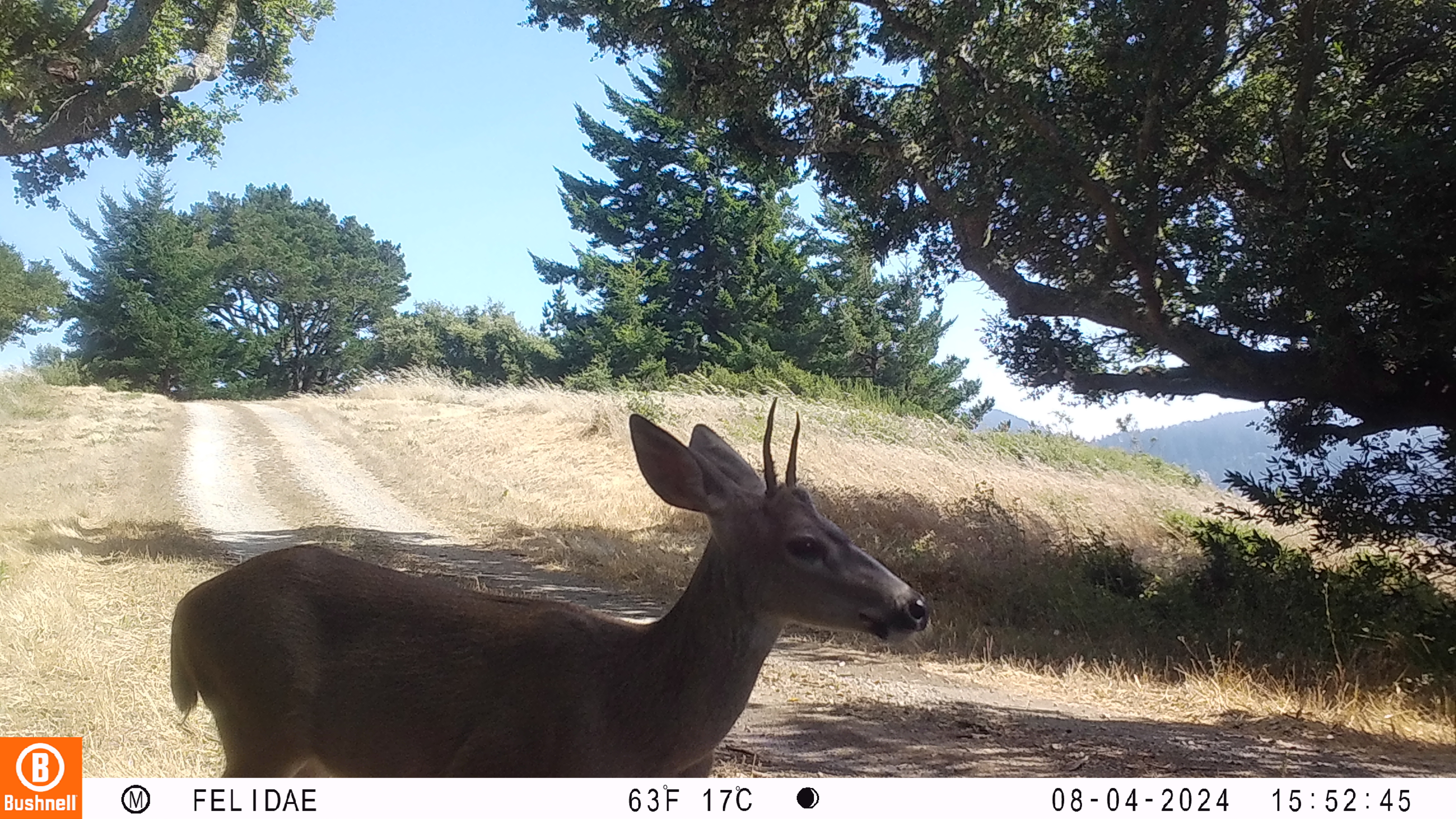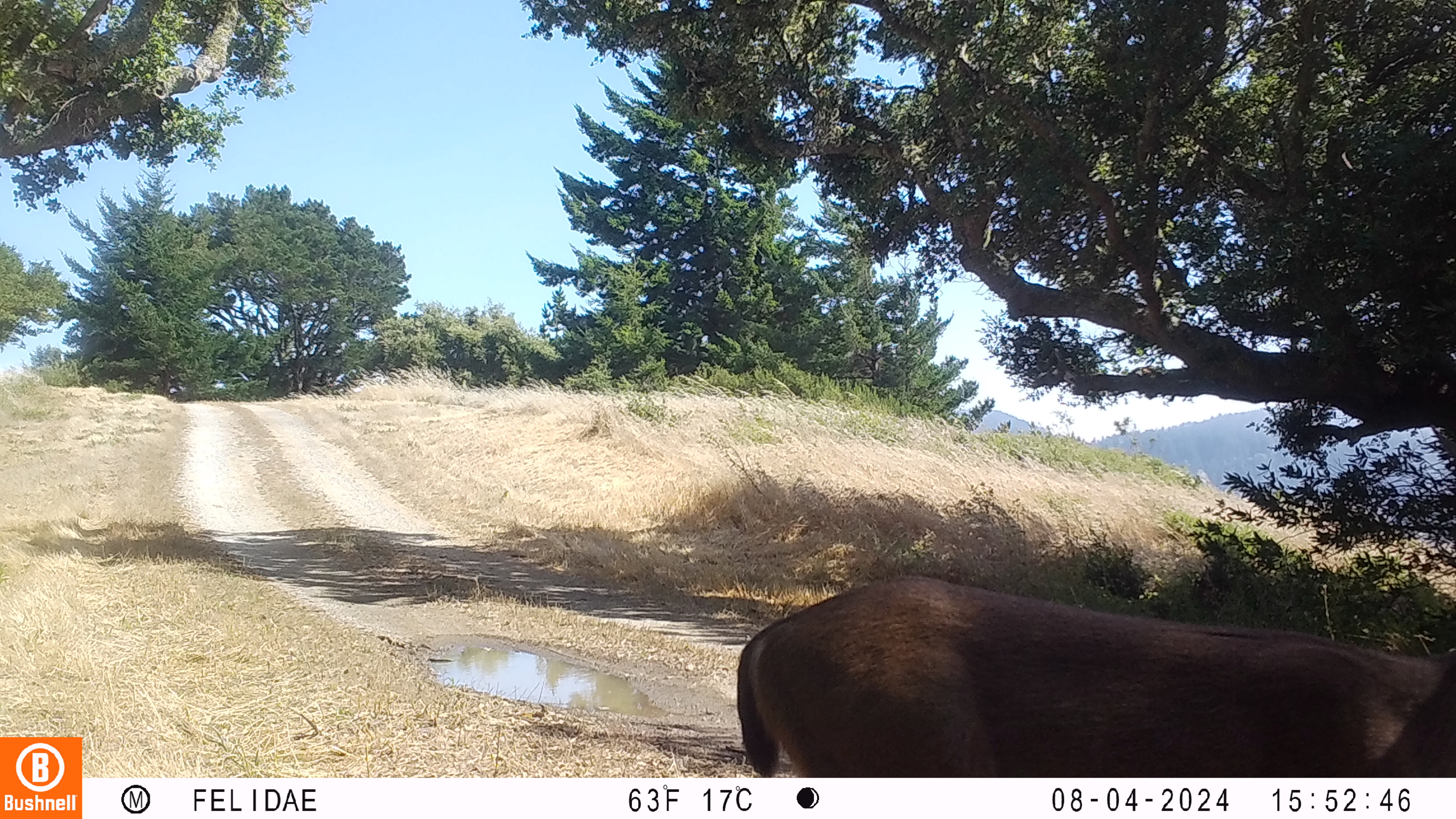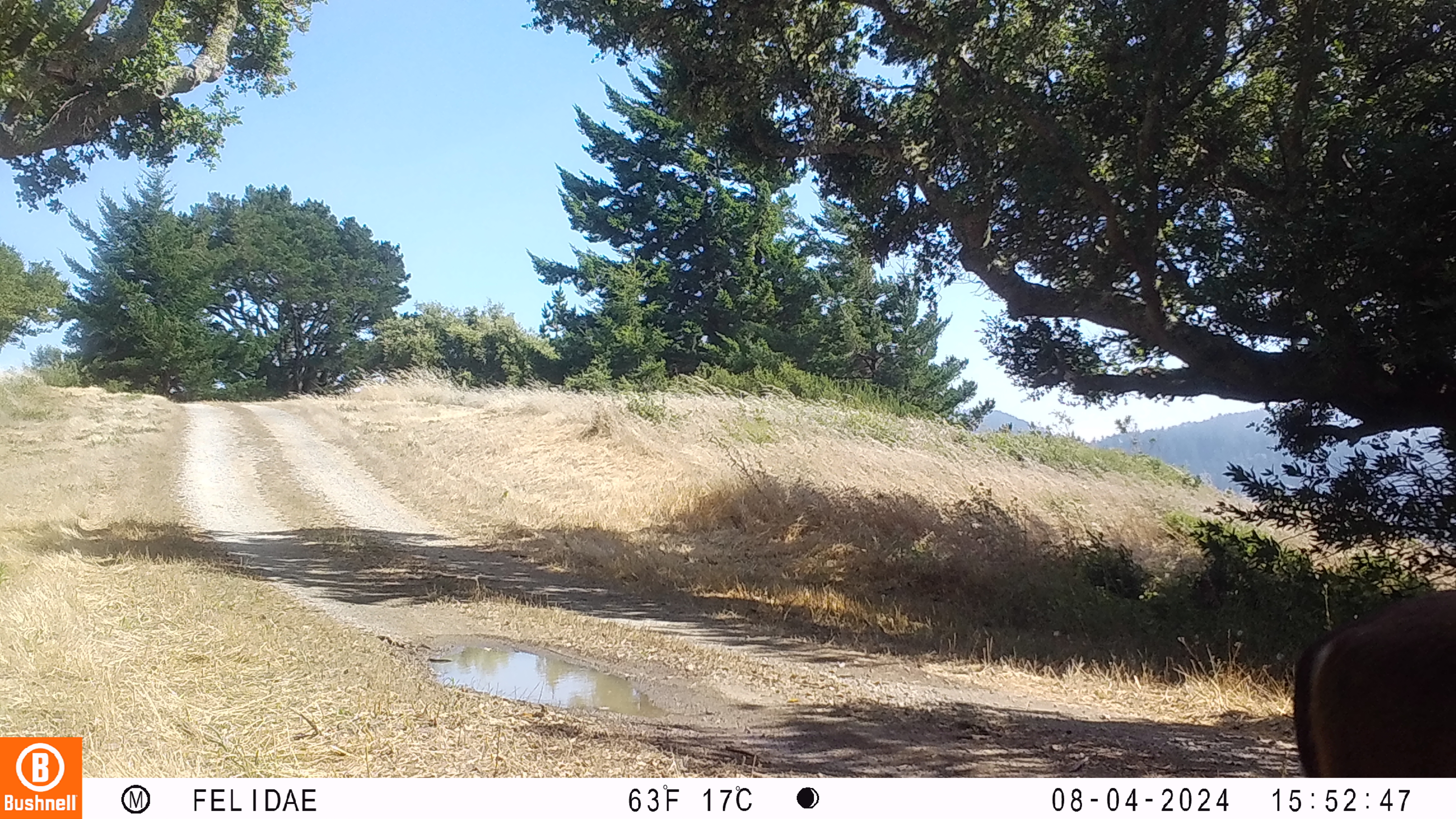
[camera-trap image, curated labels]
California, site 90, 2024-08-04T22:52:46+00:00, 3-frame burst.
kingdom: Animalia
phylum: Chordata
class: Mammalia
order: Artiodactyla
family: Cervidae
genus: Odocoileus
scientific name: Odocoileus hemionus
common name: mule deer